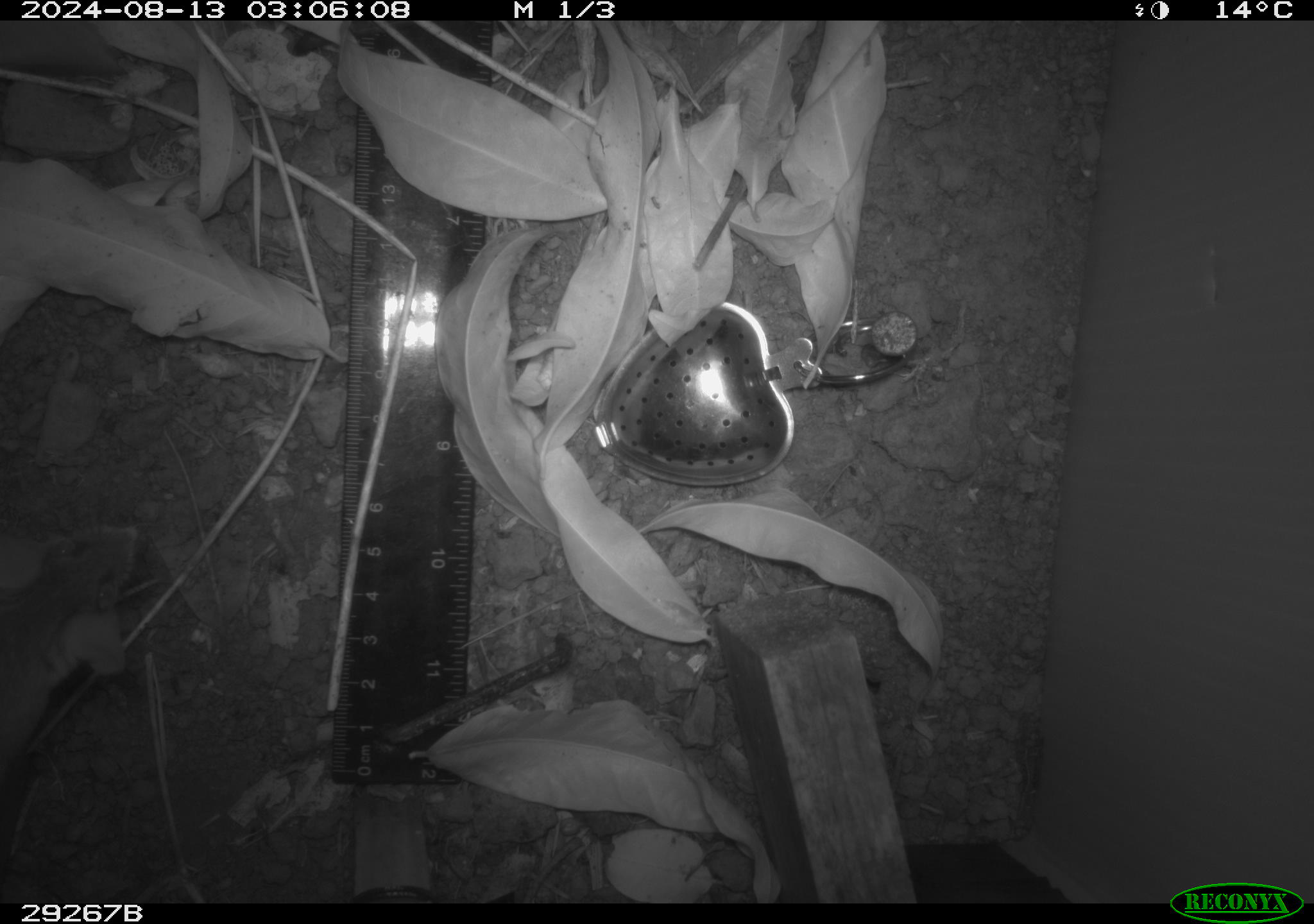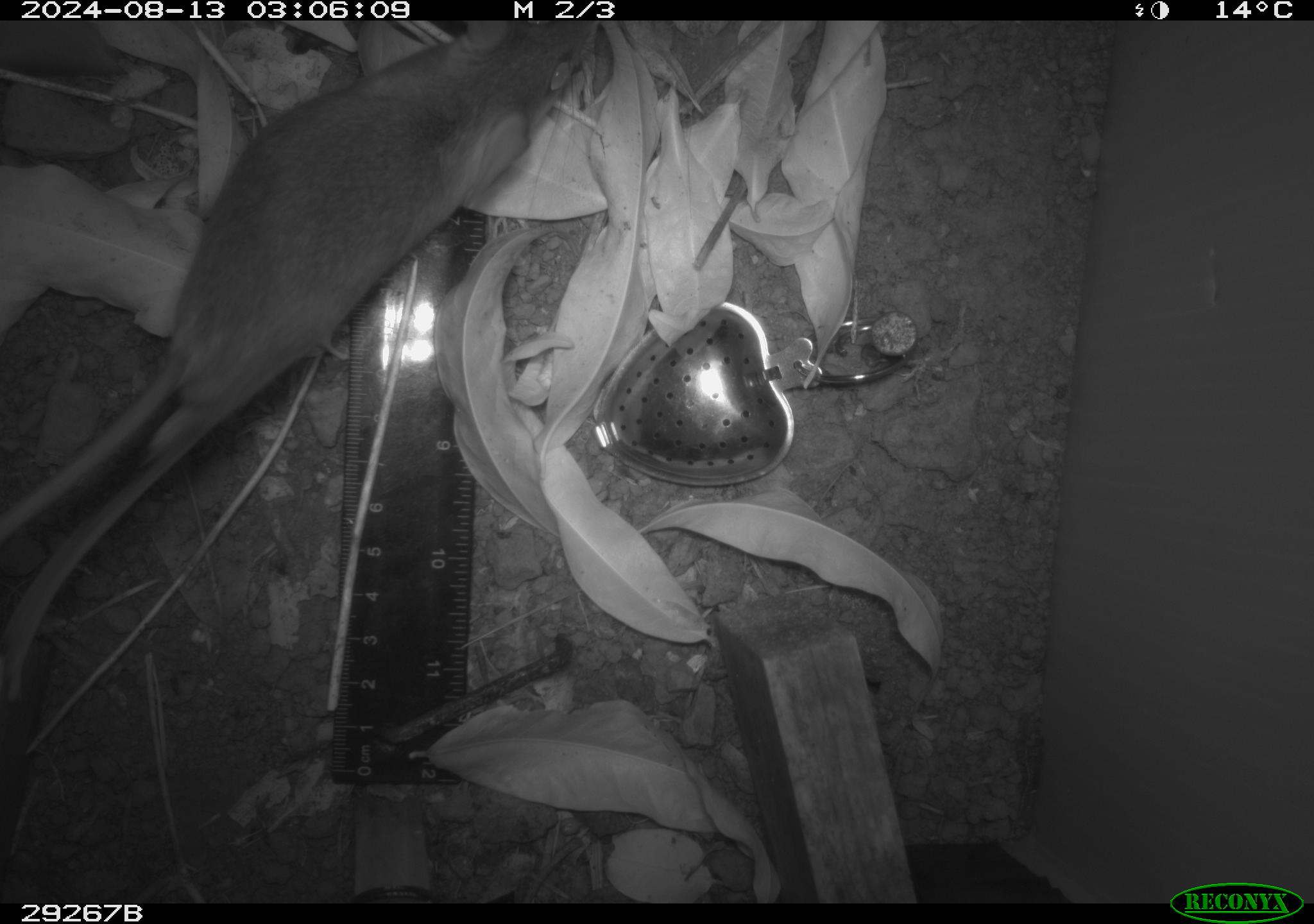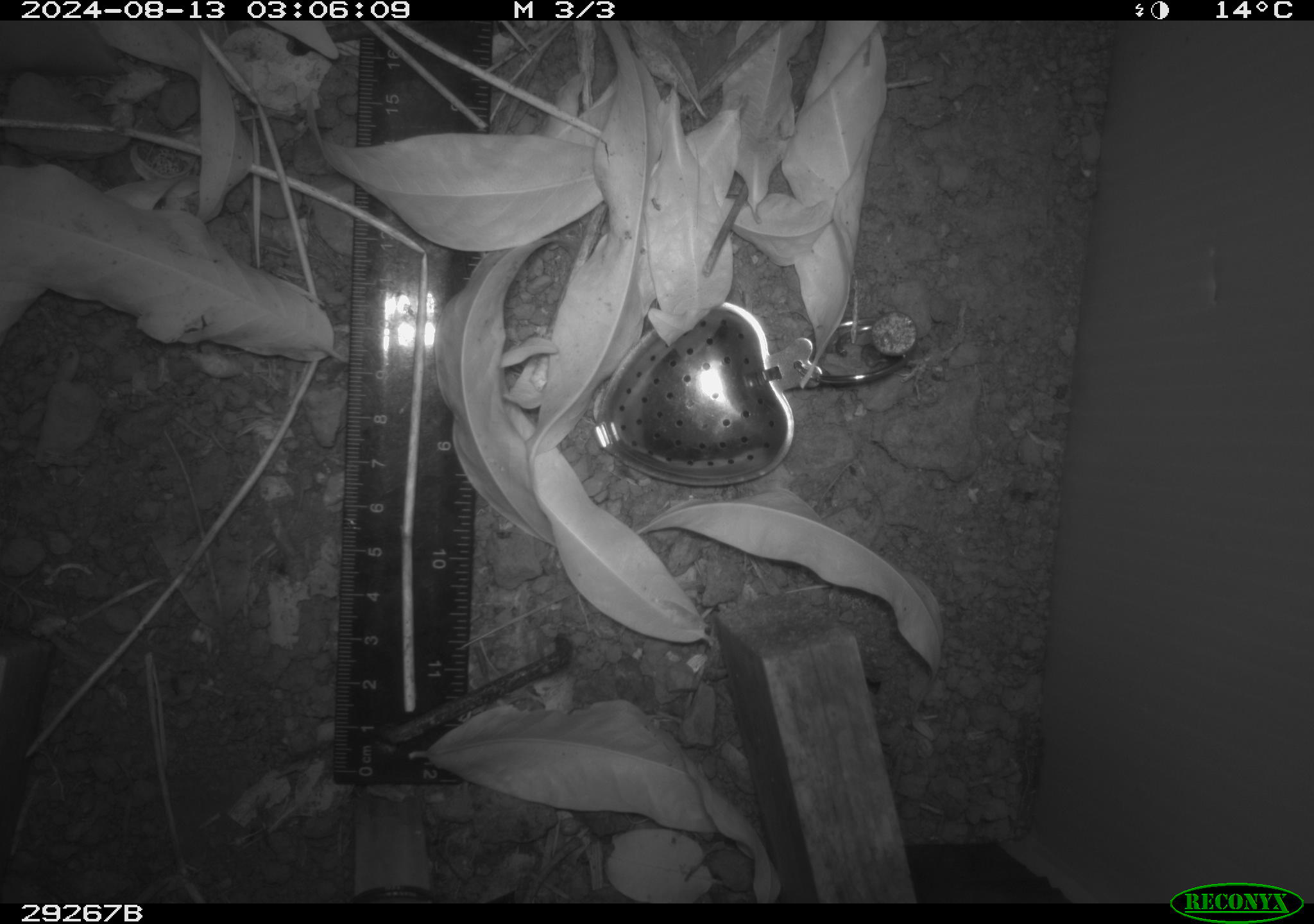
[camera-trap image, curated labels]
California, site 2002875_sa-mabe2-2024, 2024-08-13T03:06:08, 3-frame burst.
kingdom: Animalia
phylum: Chordata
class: Mammalia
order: Rodentia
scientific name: Rodentia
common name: mouse species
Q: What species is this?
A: Mouse species (Rodentia).